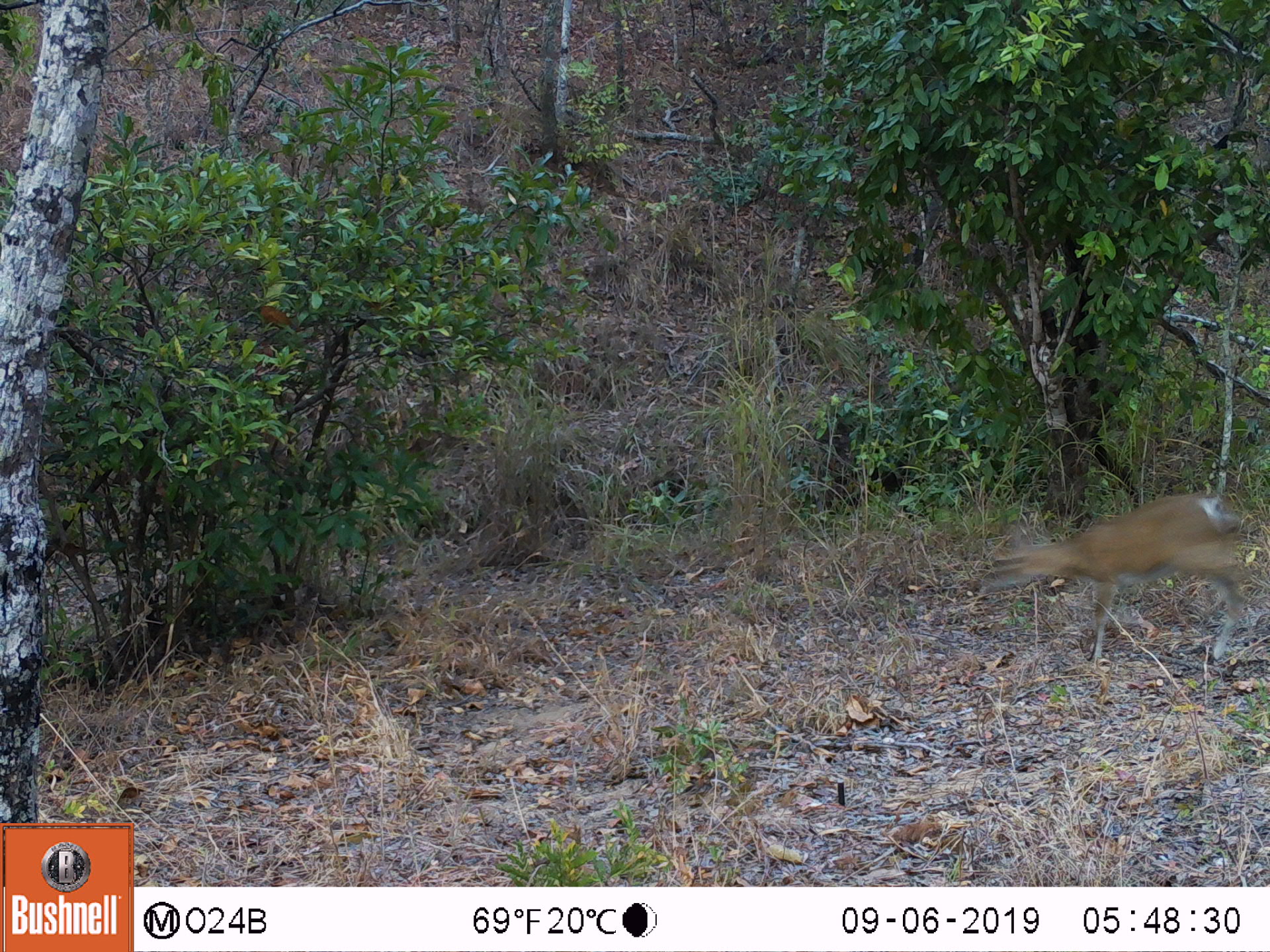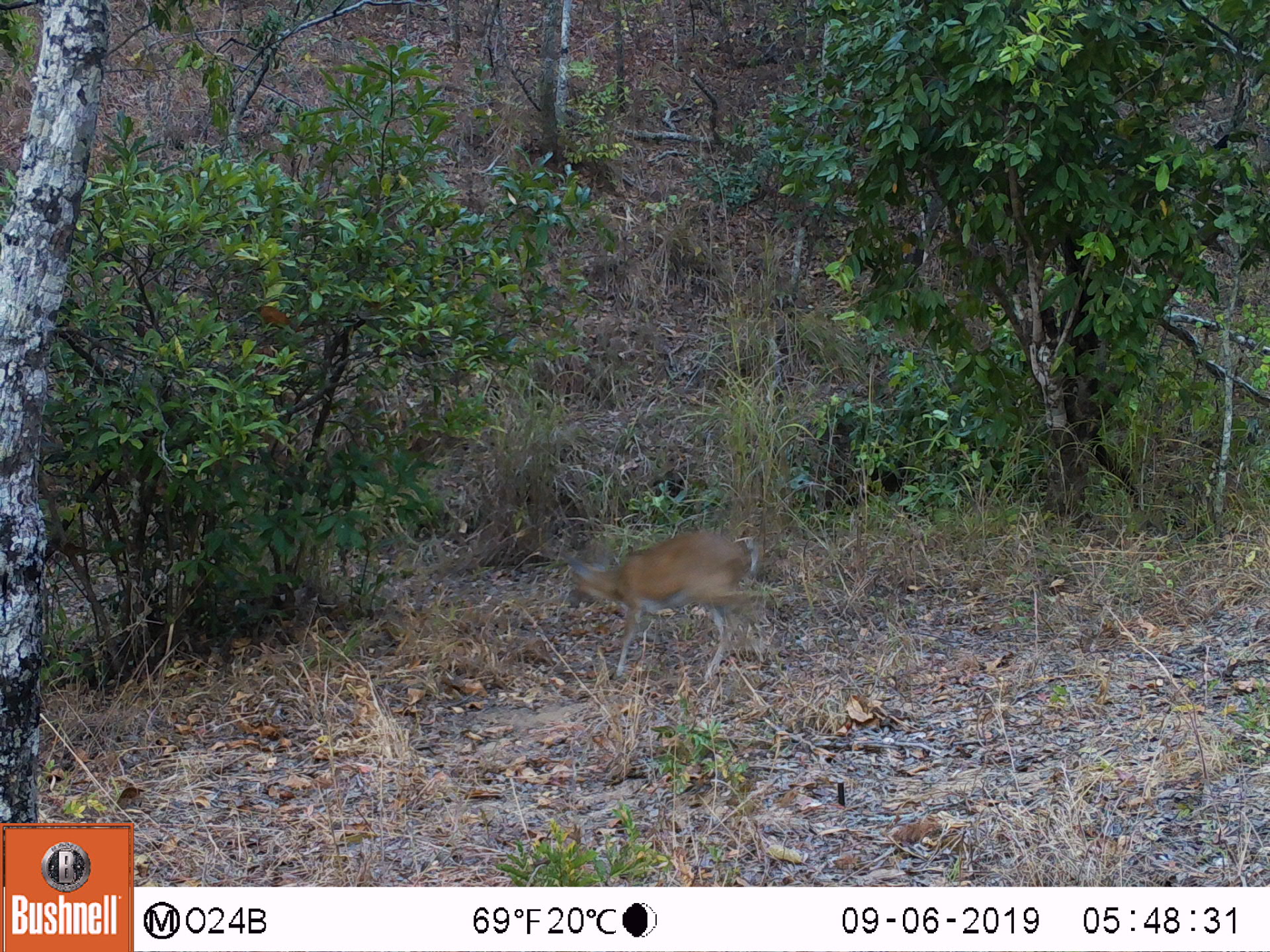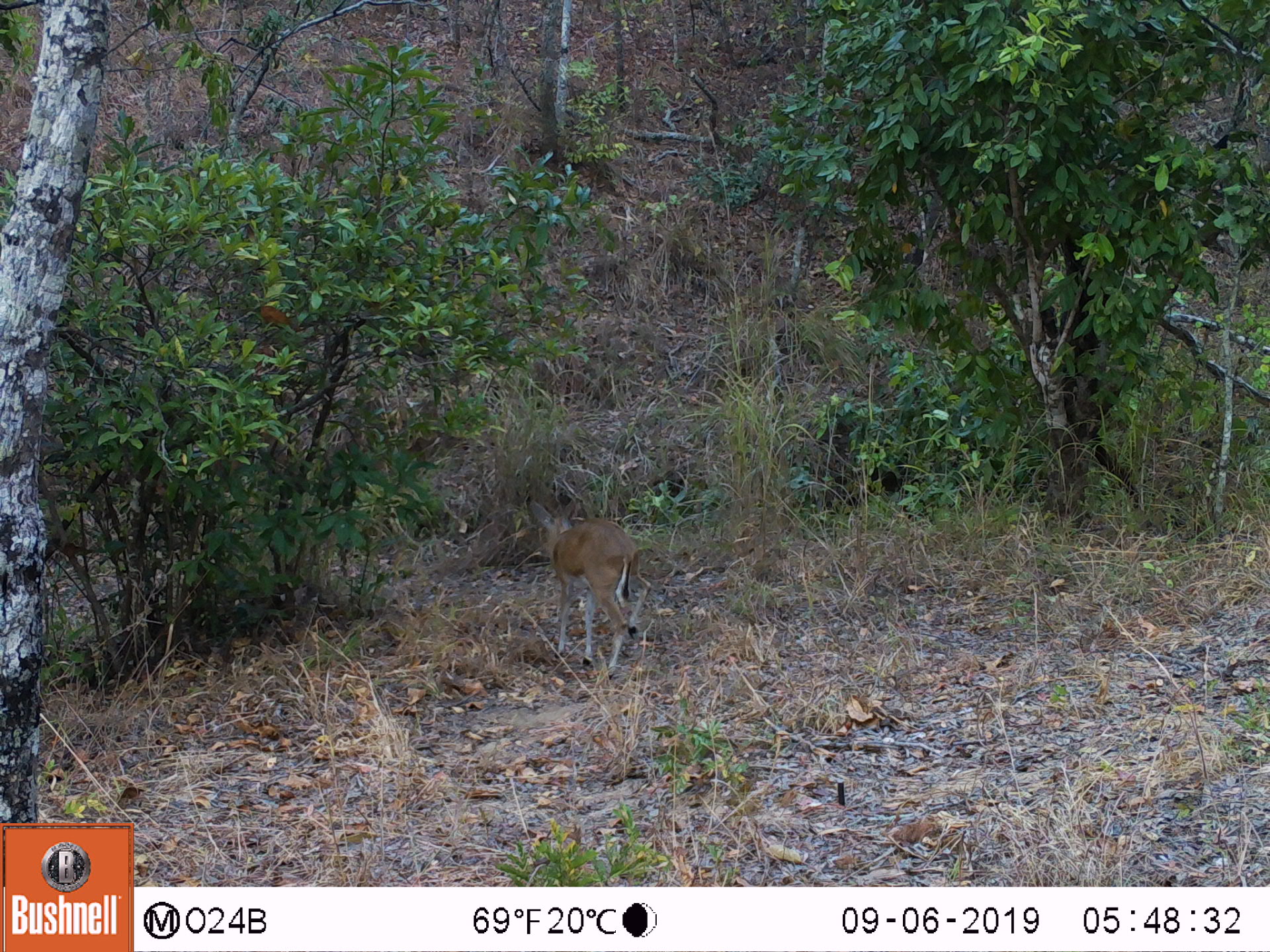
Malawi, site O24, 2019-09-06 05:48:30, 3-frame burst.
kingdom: Animalia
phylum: Chordata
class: Mammalia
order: Artiodactyla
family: Bovidae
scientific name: Antilopinae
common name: small antelope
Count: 1.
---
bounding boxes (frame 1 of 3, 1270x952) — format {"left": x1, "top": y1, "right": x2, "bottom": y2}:
small antelope: {"left": 982, "top": 484, "right": 1255, "bottom": 679}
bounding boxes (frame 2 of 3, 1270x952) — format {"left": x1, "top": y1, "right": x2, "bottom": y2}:
small antelope: {"left": 557, "top": 525, "right": 781, "bottom": 696}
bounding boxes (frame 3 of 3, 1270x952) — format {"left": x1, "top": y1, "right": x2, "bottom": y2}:
small antelope: {"left": 522, "top": 490, "right": 653, "bottom": 689}